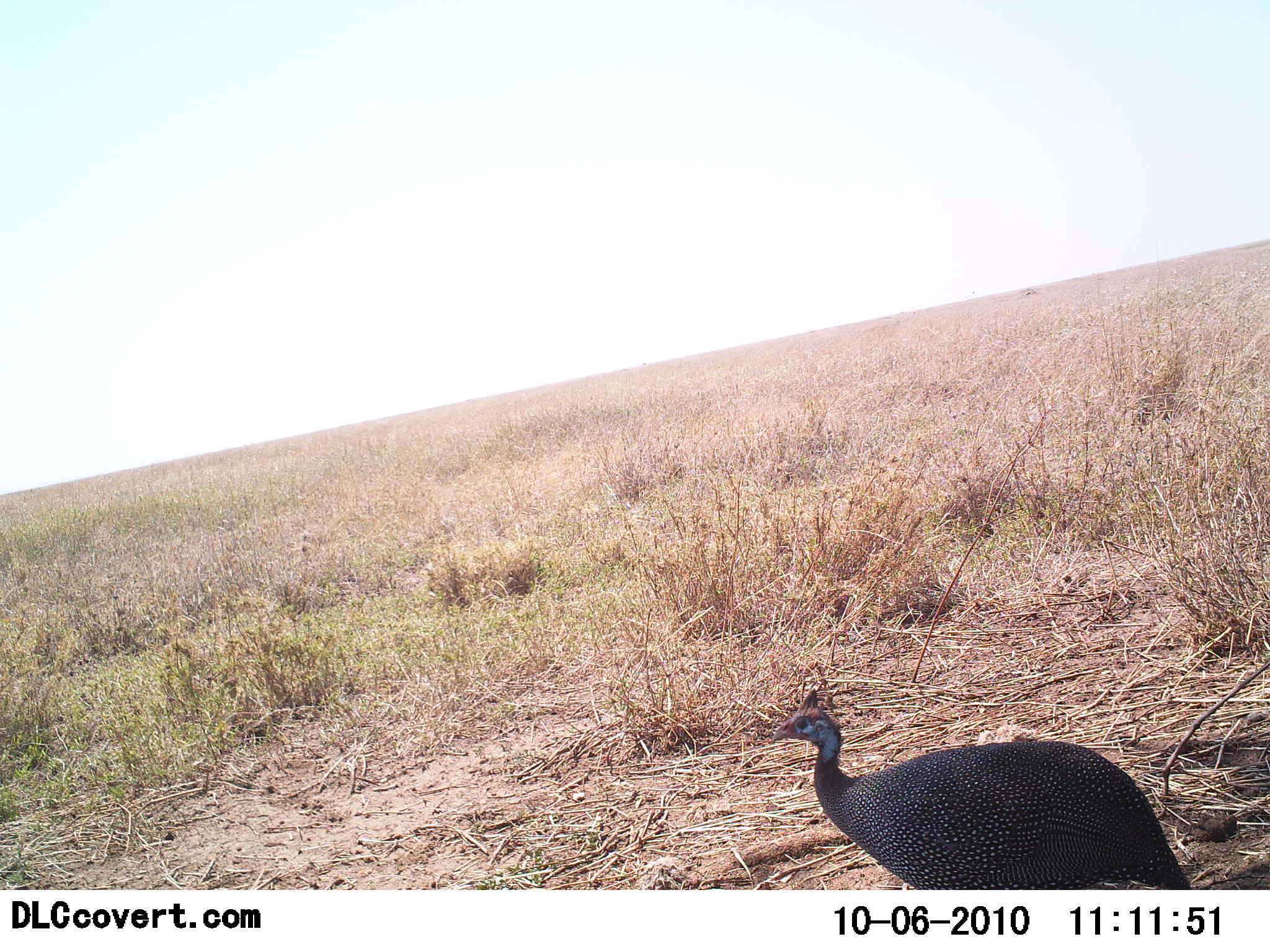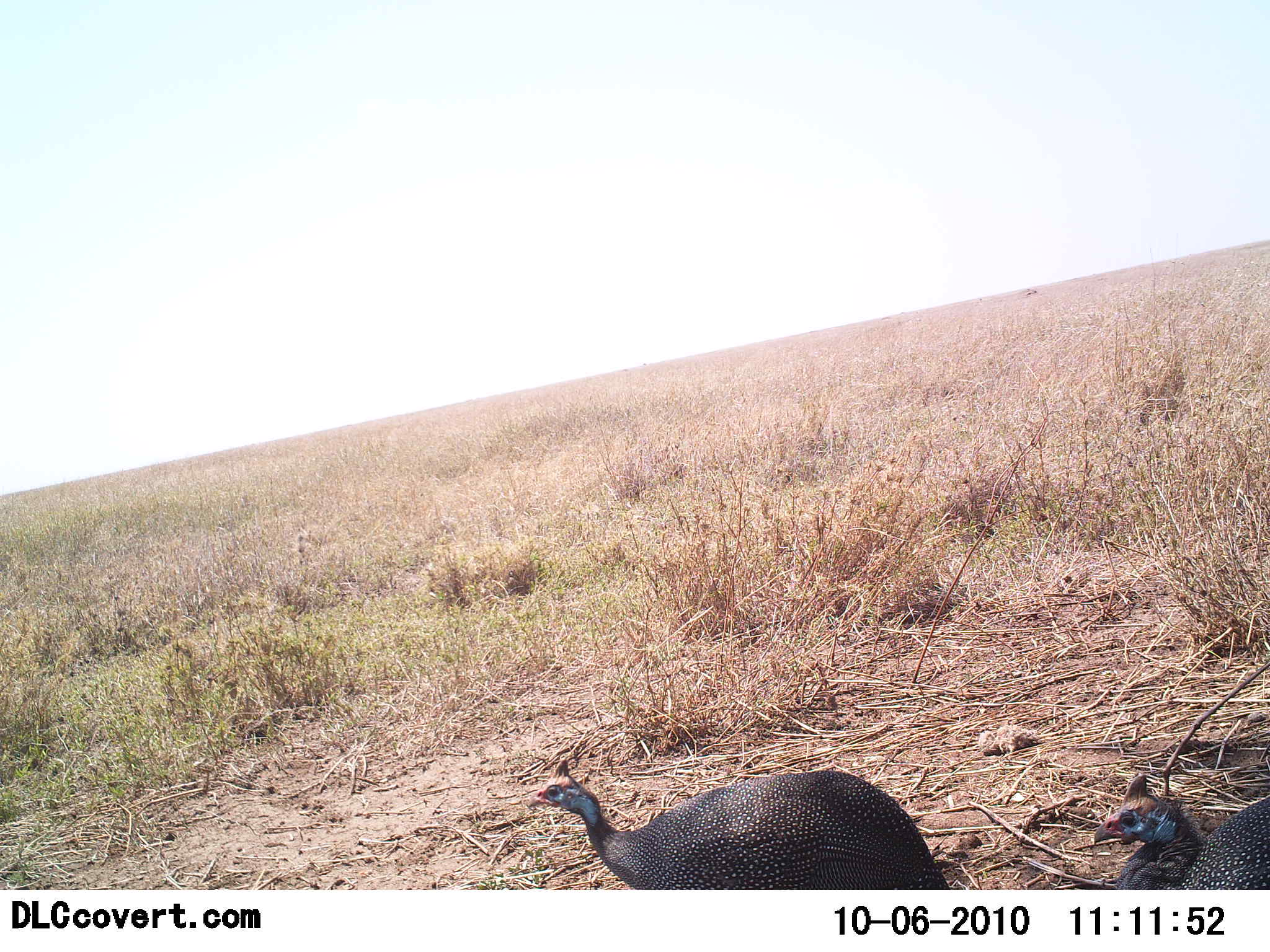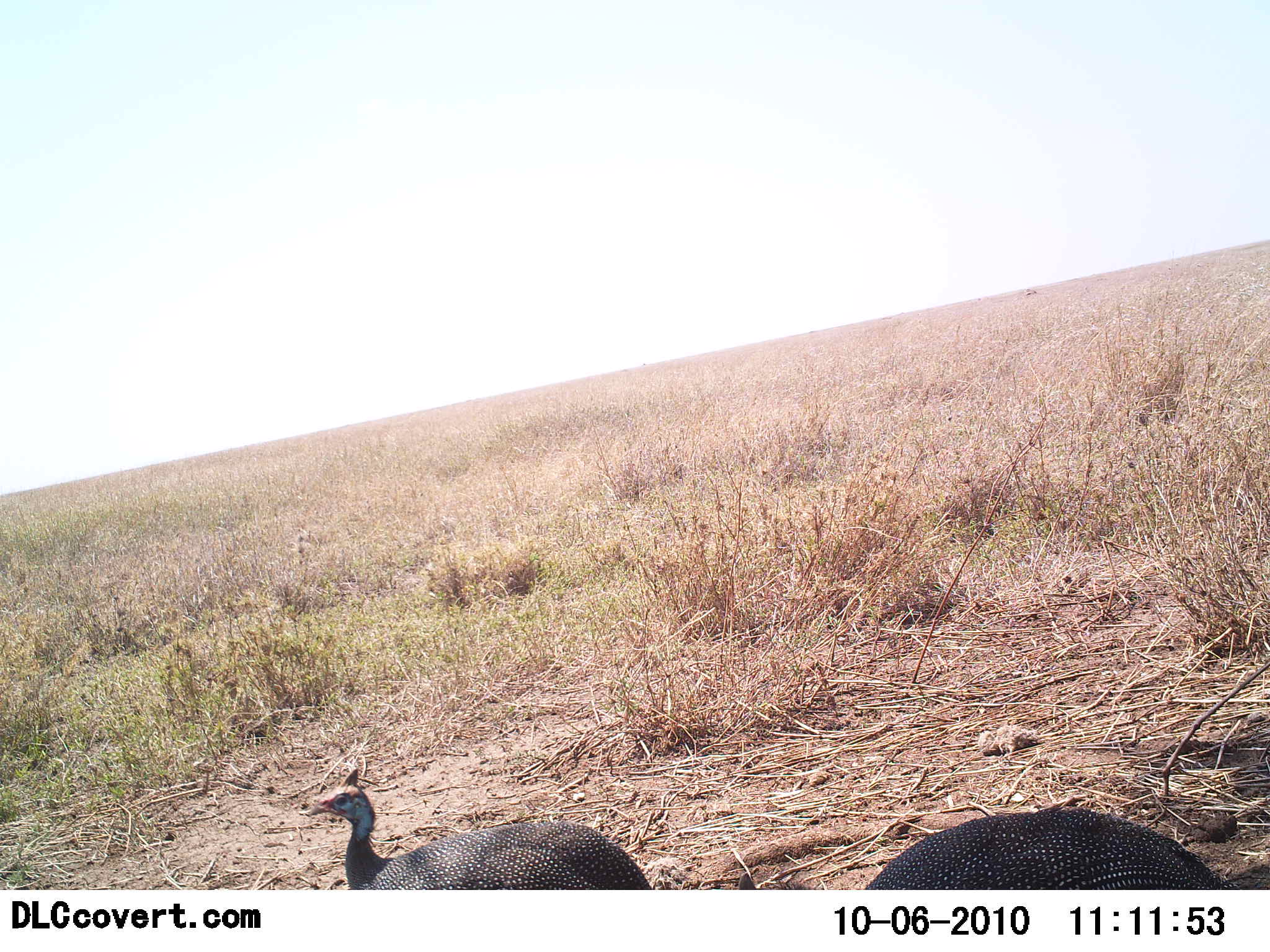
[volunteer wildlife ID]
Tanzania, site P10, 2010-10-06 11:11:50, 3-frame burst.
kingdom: Animalia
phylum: Chordata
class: Aves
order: Galliformes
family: Numididae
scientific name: Numididae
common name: guinea fowl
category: guineafowl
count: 2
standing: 6%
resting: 0%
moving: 94%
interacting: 0%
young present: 0%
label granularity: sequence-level